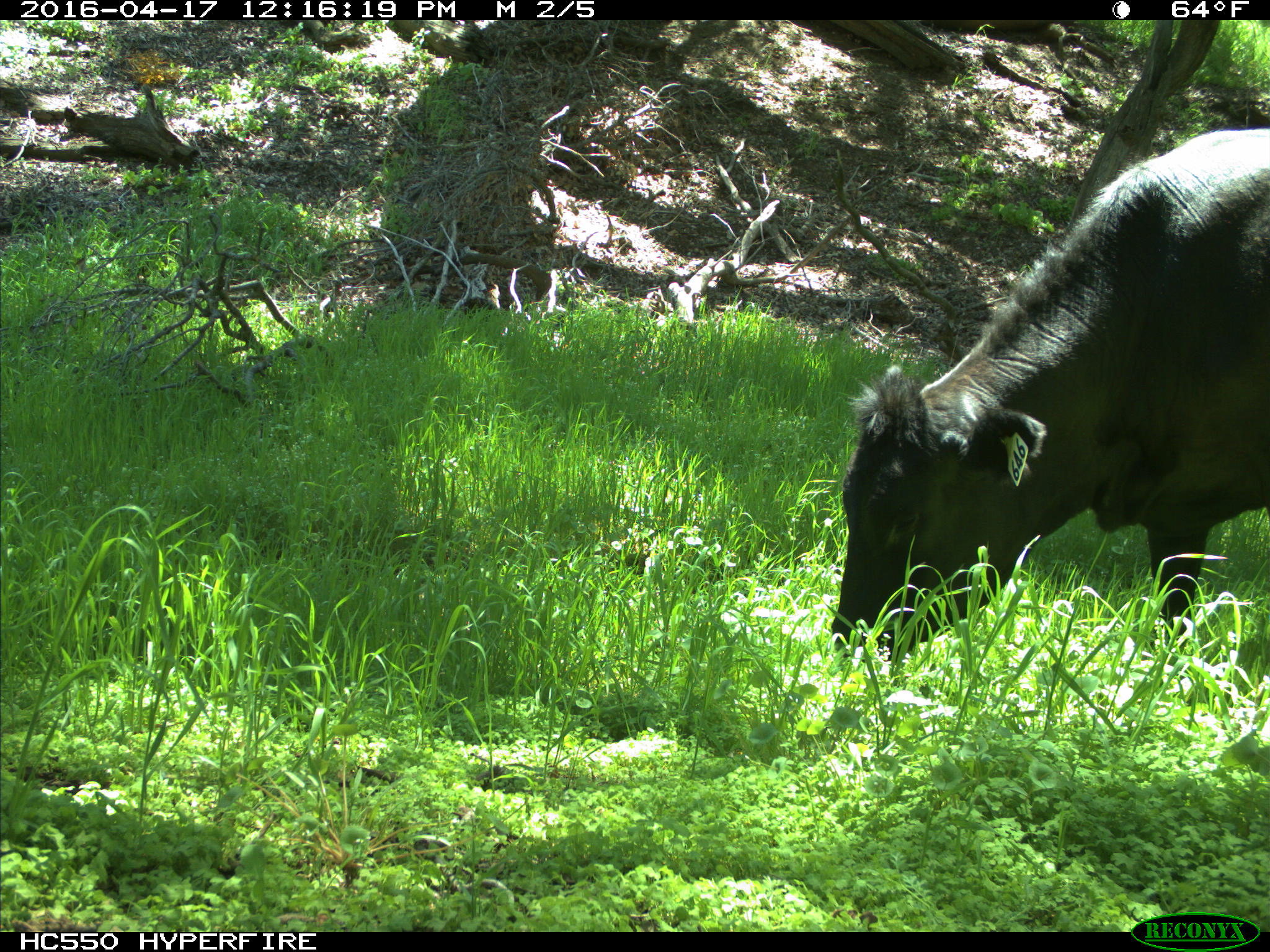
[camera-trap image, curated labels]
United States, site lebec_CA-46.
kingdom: Animalia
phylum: Chordata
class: Mammalia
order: Artiodactyla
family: Bovidae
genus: Bos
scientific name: Bos taurus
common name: domestic cow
Bos taurus (domestic cow).